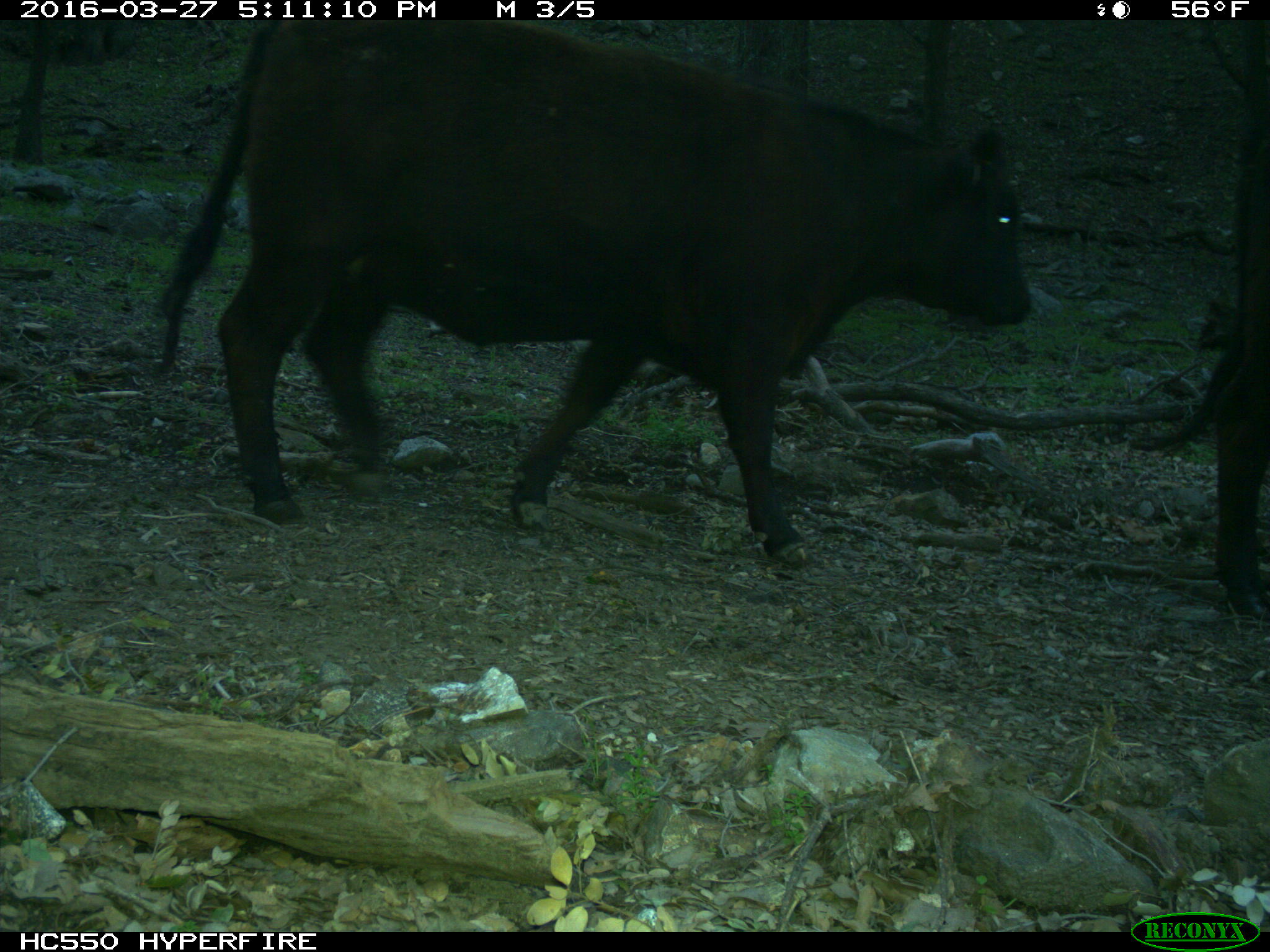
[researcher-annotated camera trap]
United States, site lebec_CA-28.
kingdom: Animalia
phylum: Chordata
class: Mammalia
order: Artiodactyla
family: Bovidae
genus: Bos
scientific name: Bos taurus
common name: domestic cow